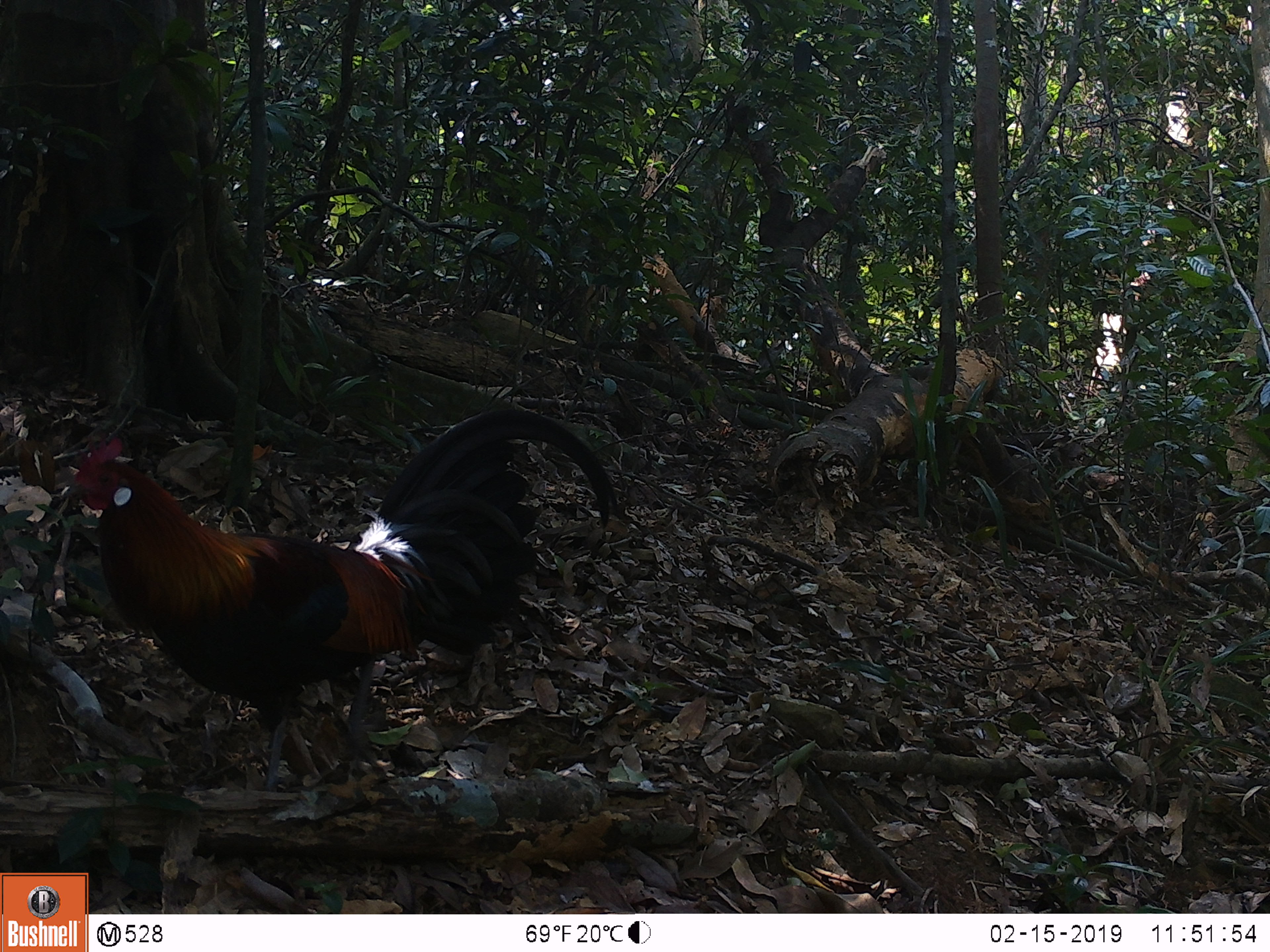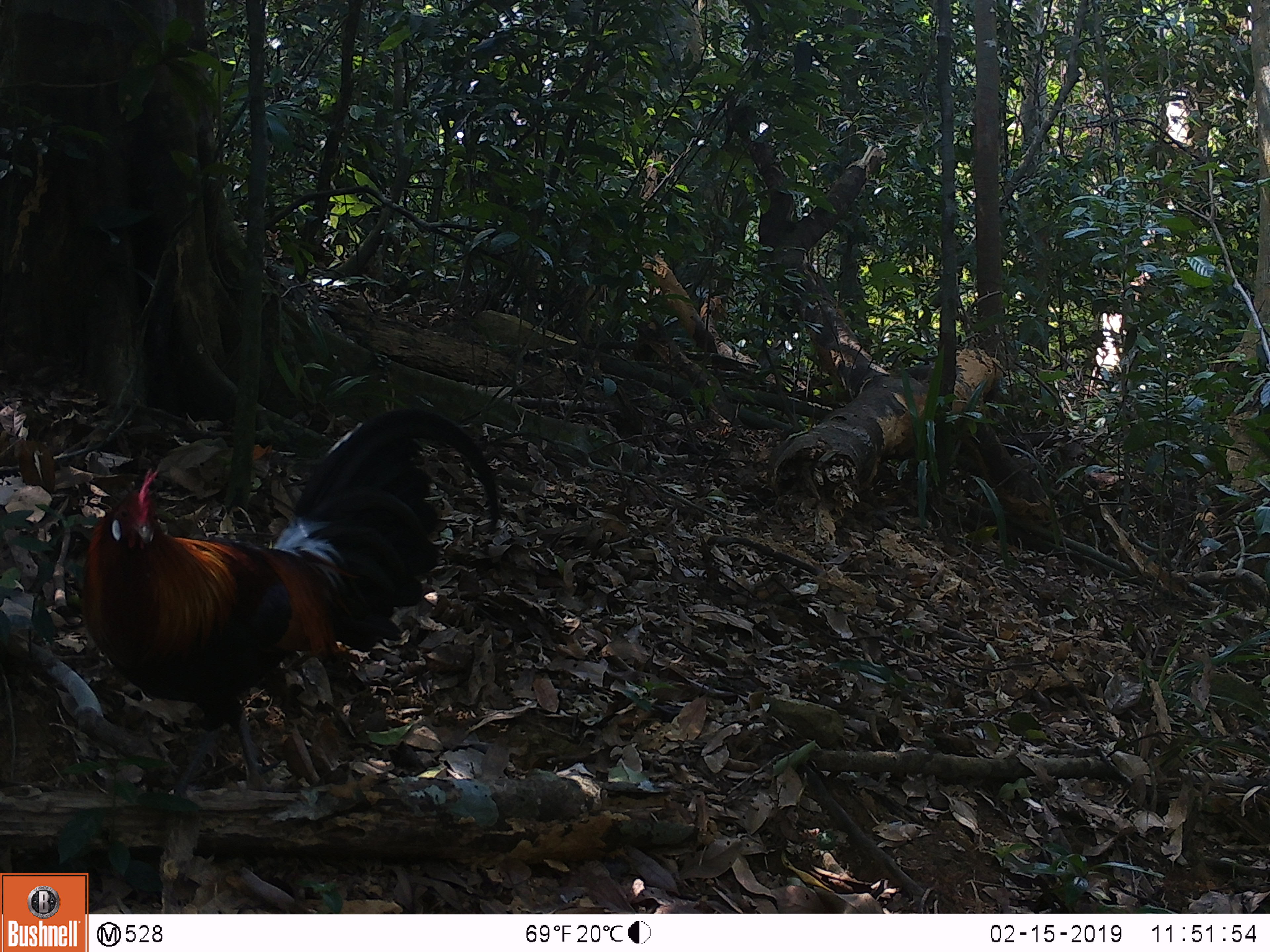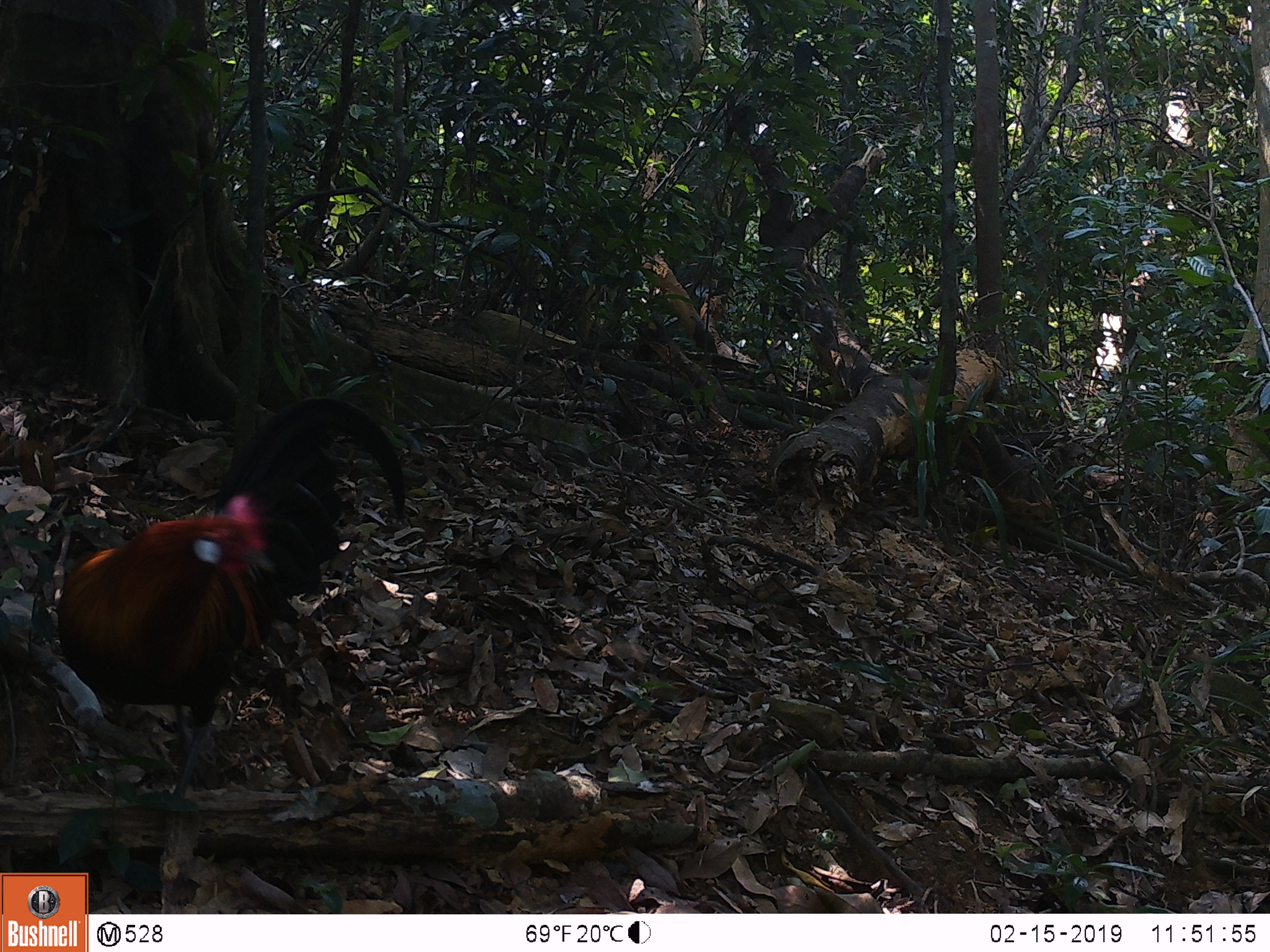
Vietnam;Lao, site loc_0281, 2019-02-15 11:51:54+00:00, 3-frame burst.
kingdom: Animalia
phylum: Chordata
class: Aves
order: Galliformes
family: Phasianidae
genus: Gallus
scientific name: Gallus gallus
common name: red junglefowl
Red junglefowl (Gallus gallus). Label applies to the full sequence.